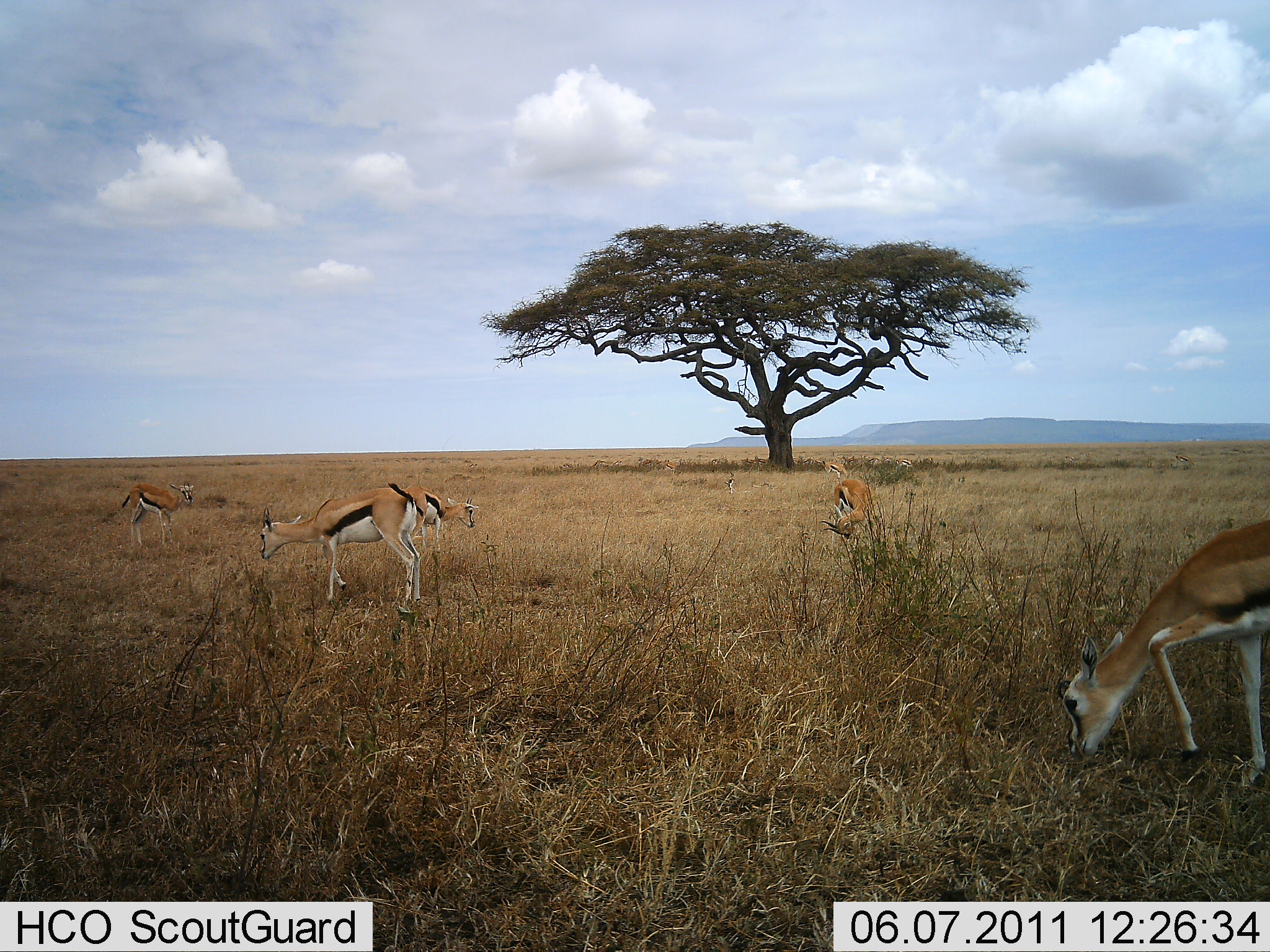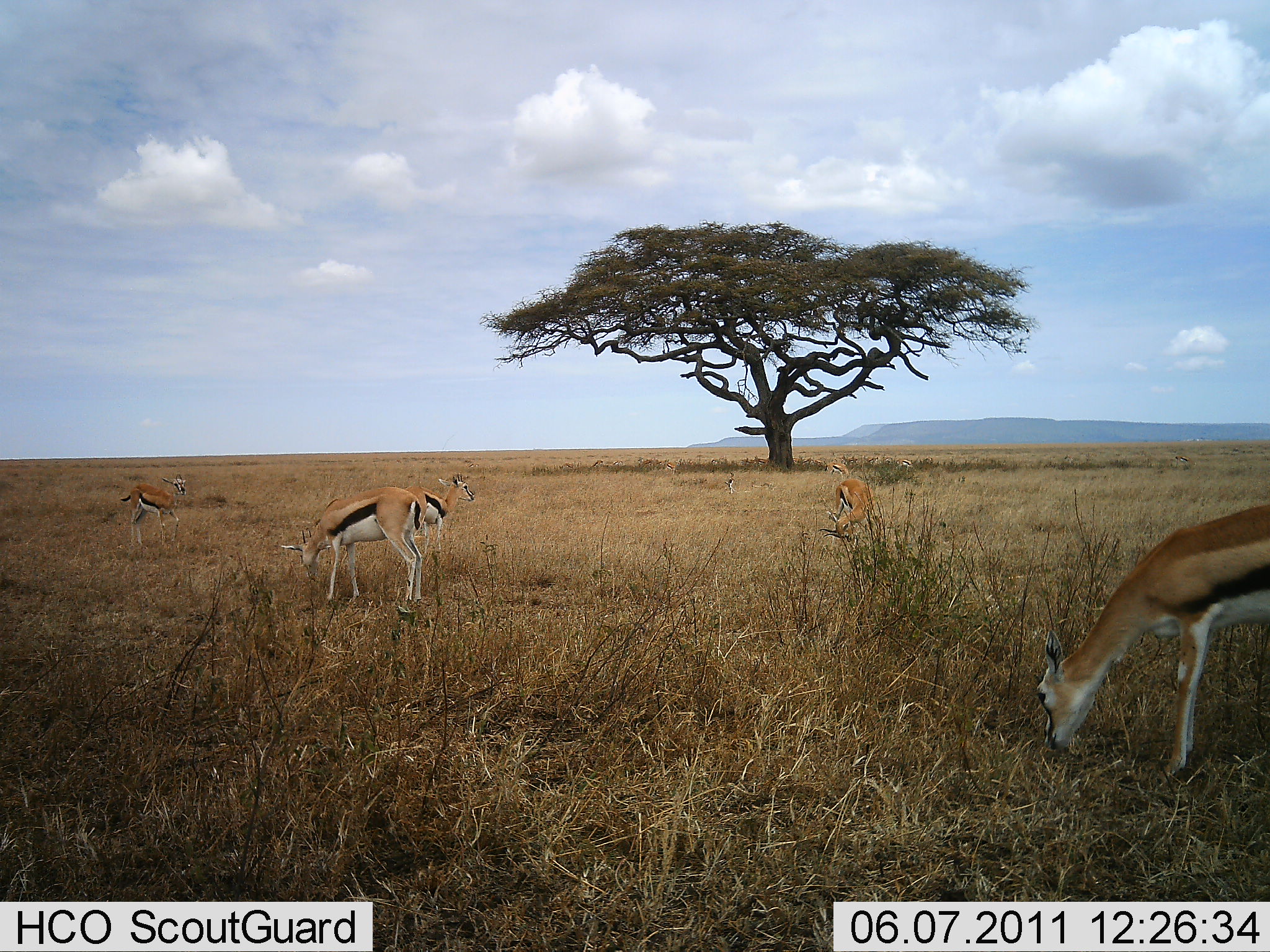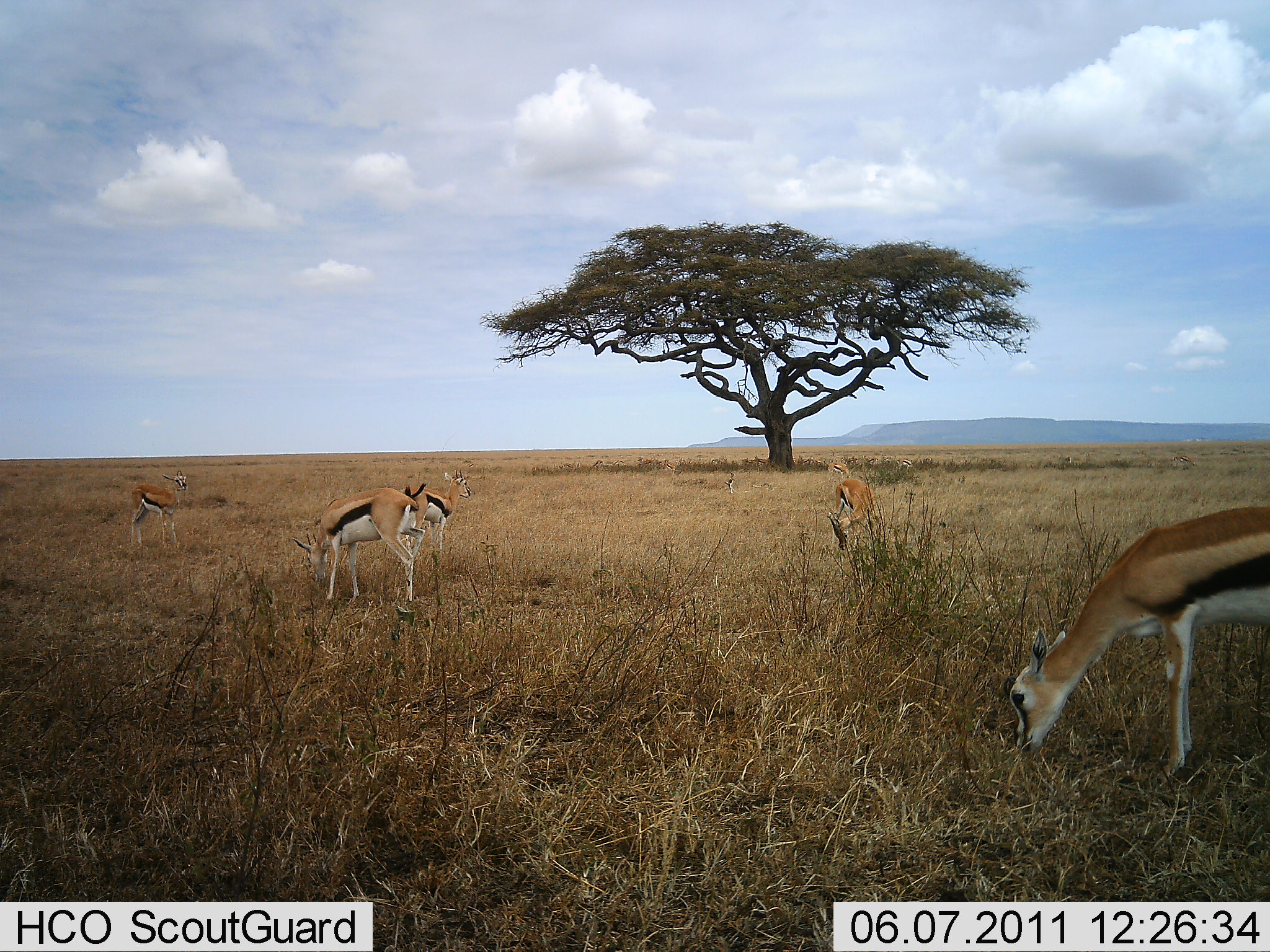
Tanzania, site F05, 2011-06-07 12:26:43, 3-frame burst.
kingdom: Animalia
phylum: Chordata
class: Mammalia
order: Artiodactyla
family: Bovidae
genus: Eudorcas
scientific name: Eudorcas thomsonii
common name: thomson's gazelle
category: gazellethomsons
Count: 6.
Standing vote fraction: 50%.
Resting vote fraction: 10%.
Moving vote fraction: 10%.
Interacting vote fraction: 0%.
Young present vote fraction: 20%.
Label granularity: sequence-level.